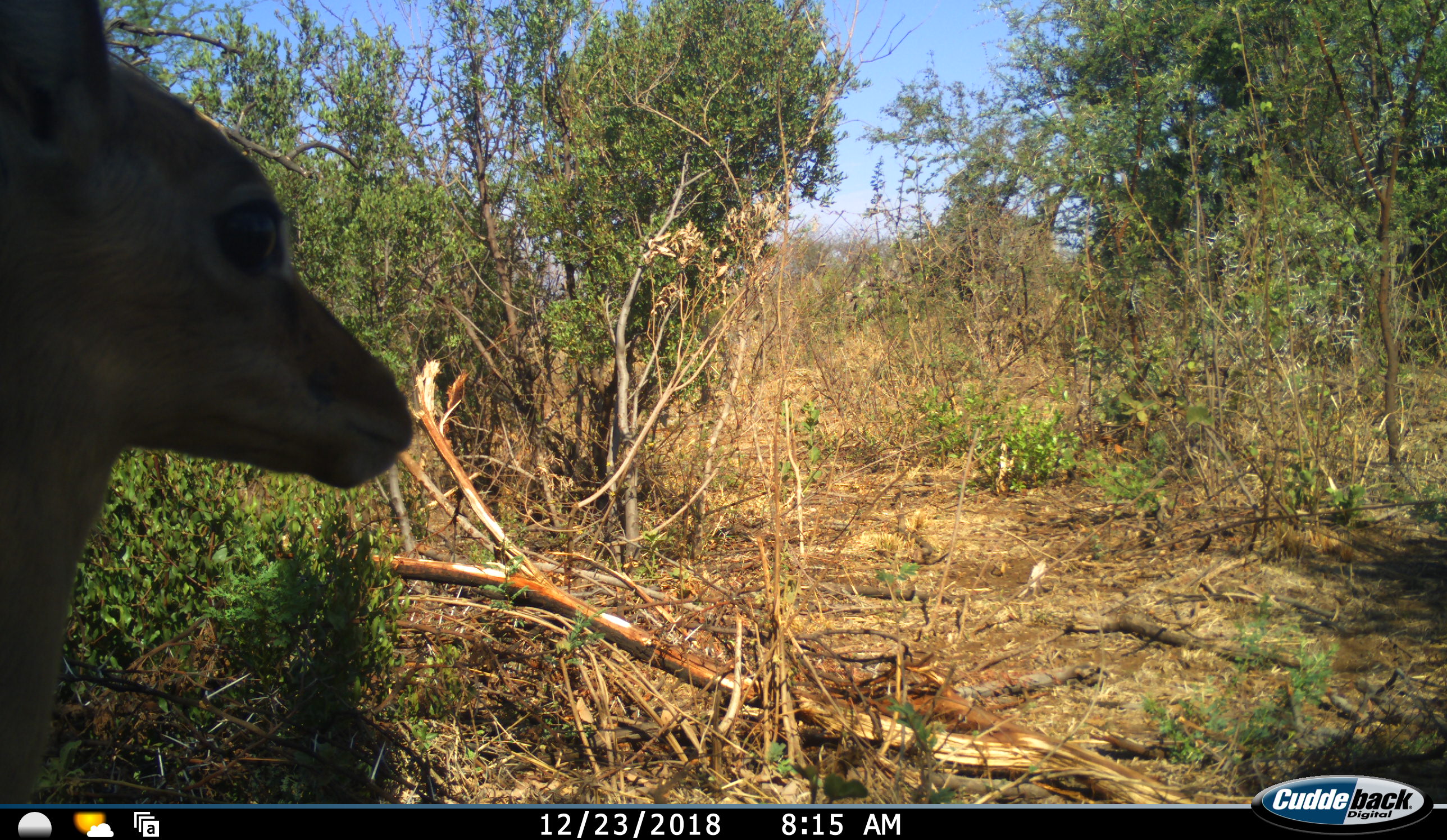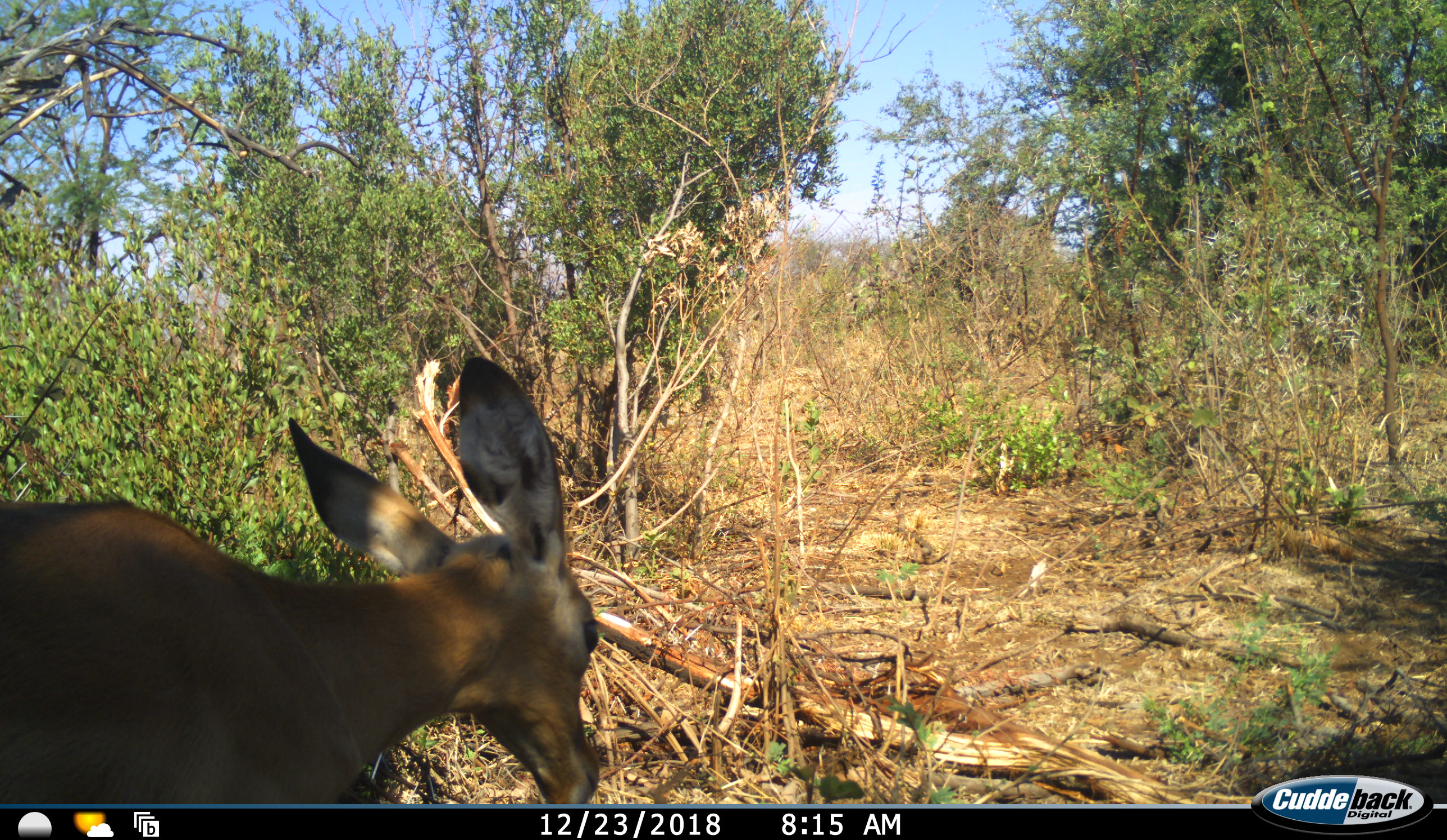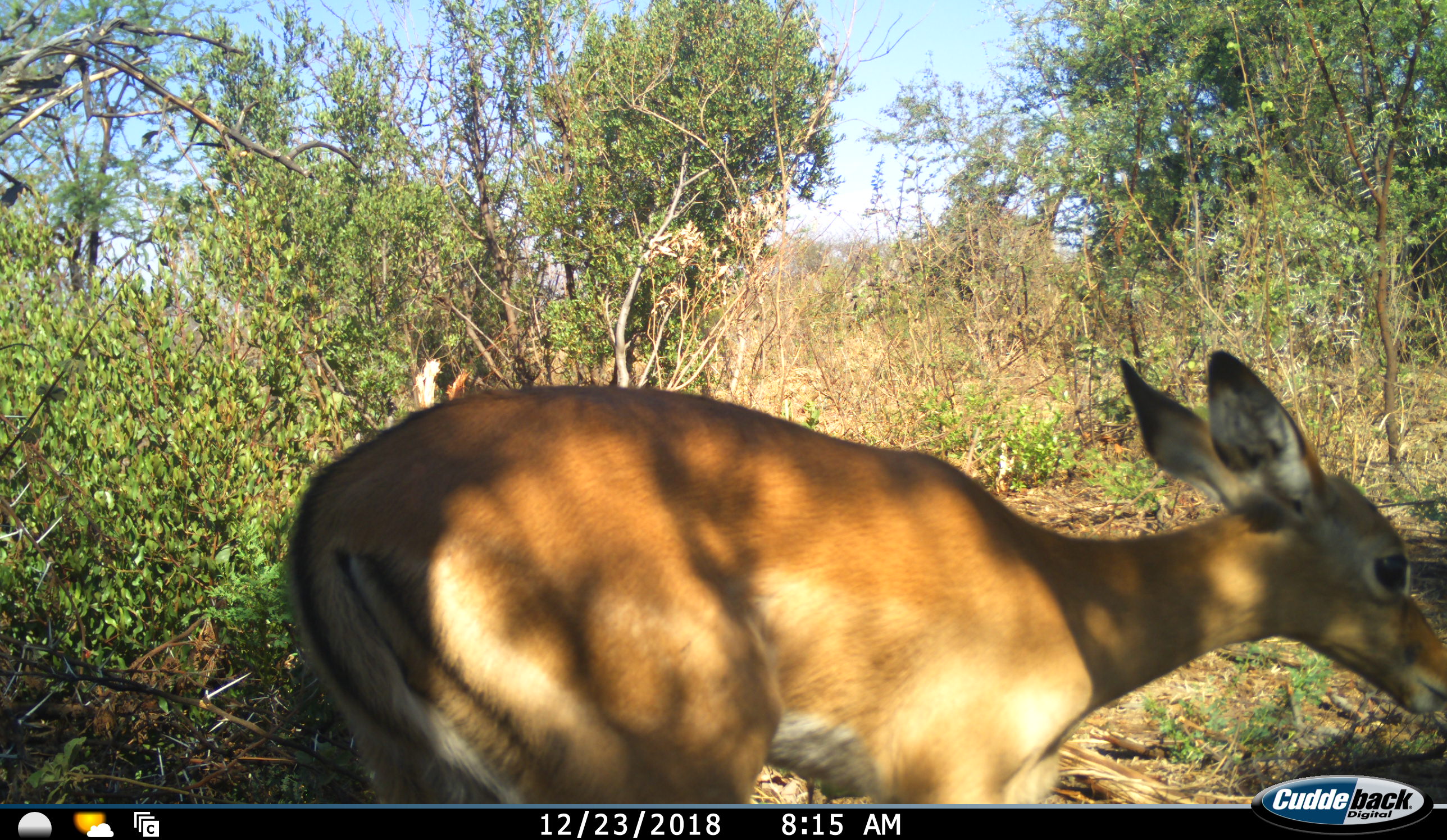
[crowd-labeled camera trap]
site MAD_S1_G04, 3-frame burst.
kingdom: Animalia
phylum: Chordata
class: Mammalia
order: Artiodactyla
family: Bovidae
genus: Aepyceros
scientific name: Aepyceros melampus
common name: impala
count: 1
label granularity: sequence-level